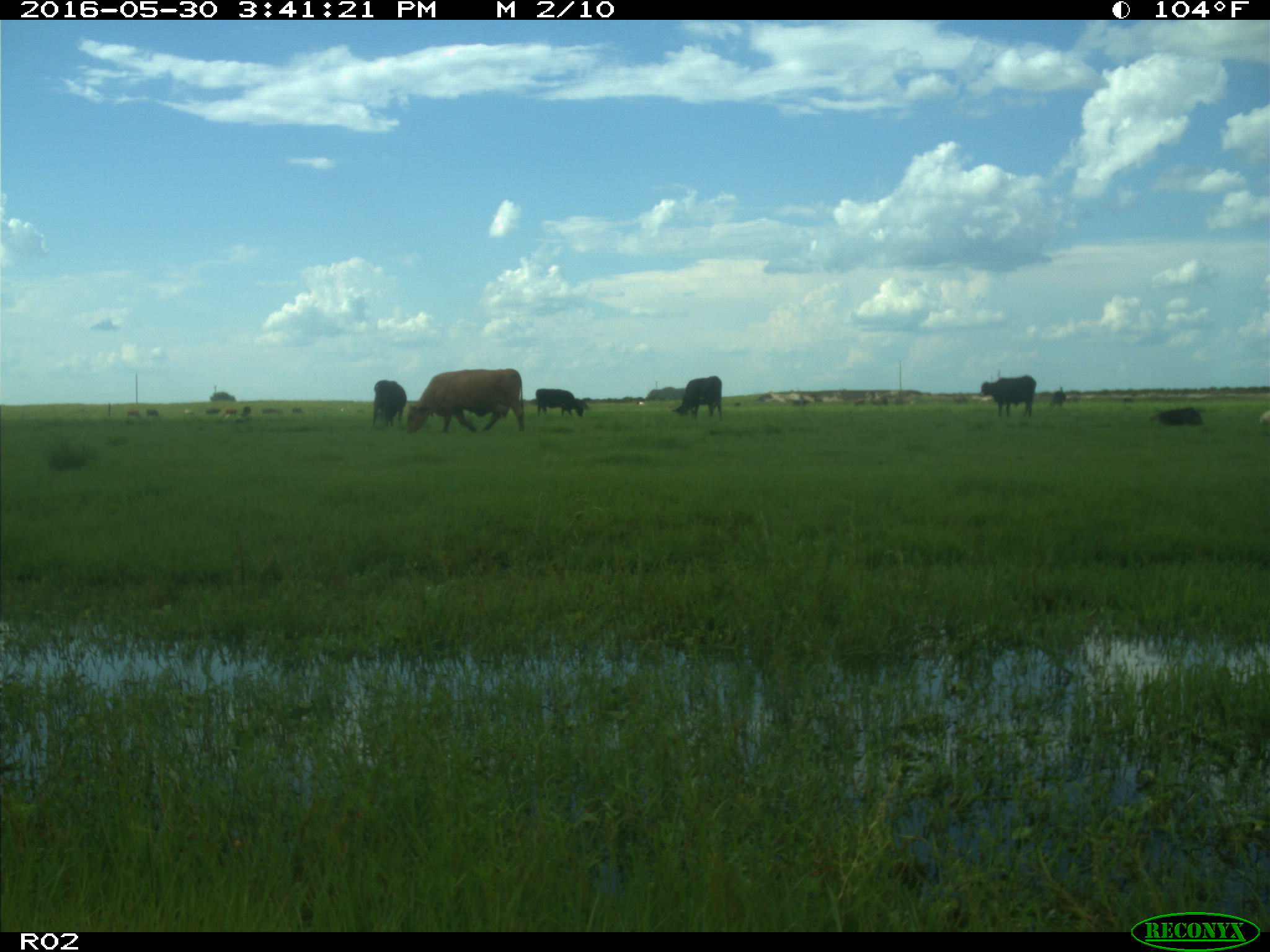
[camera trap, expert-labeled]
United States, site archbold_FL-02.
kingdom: Animalia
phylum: Chordata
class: Mammalia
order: Artiodactyla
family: Bovidae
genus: Bos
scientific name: Bos taurus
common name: domestic cow